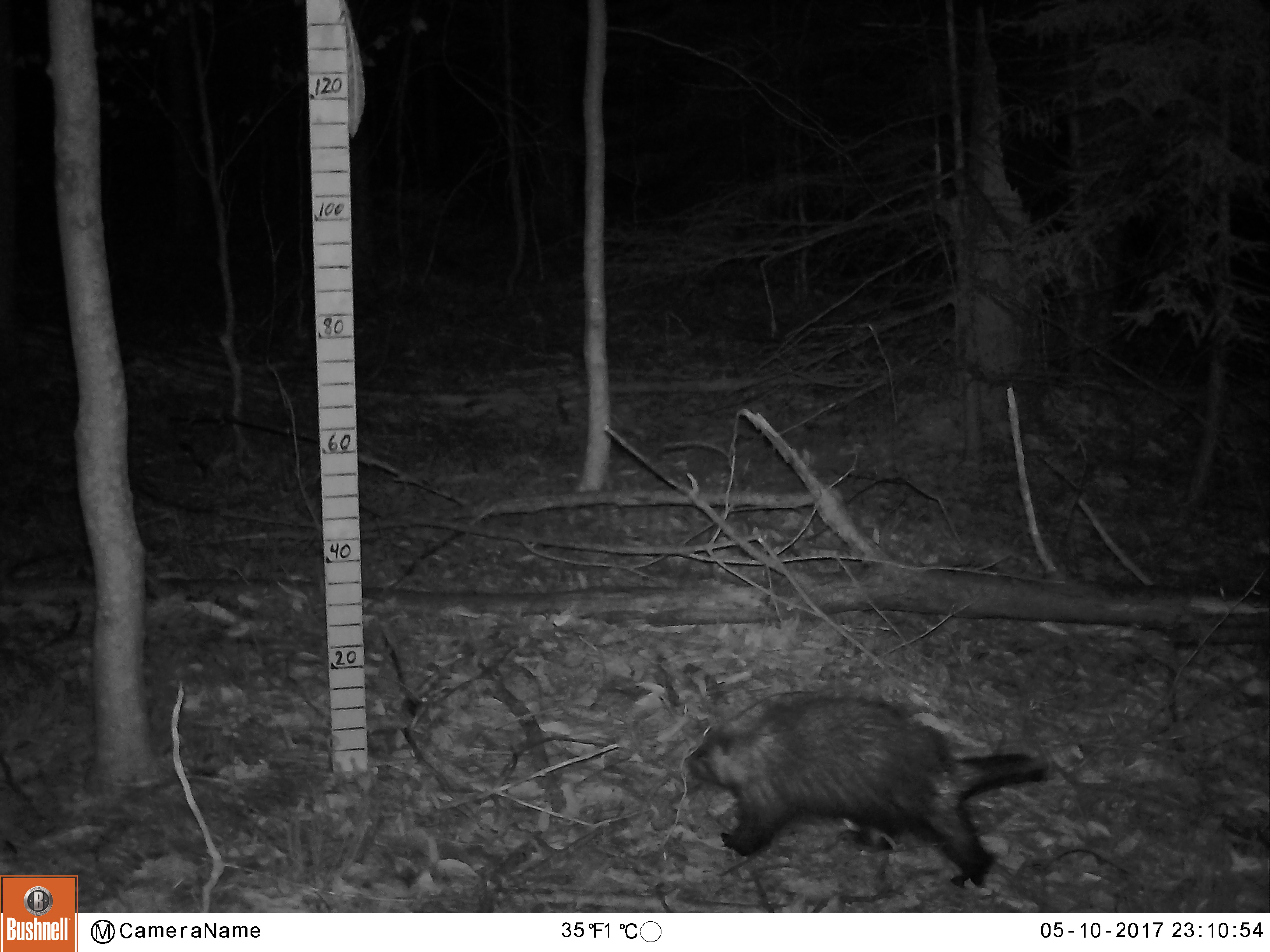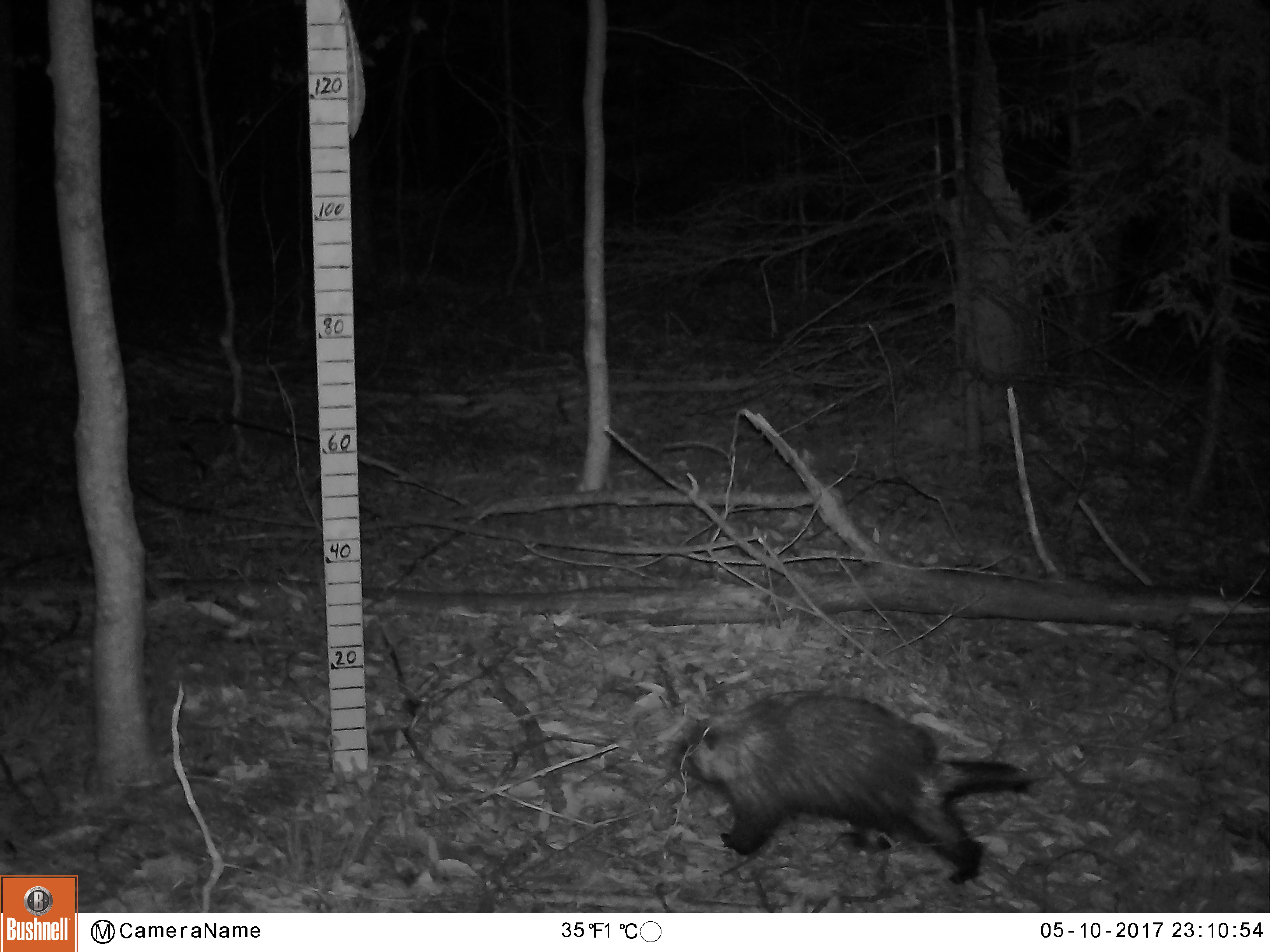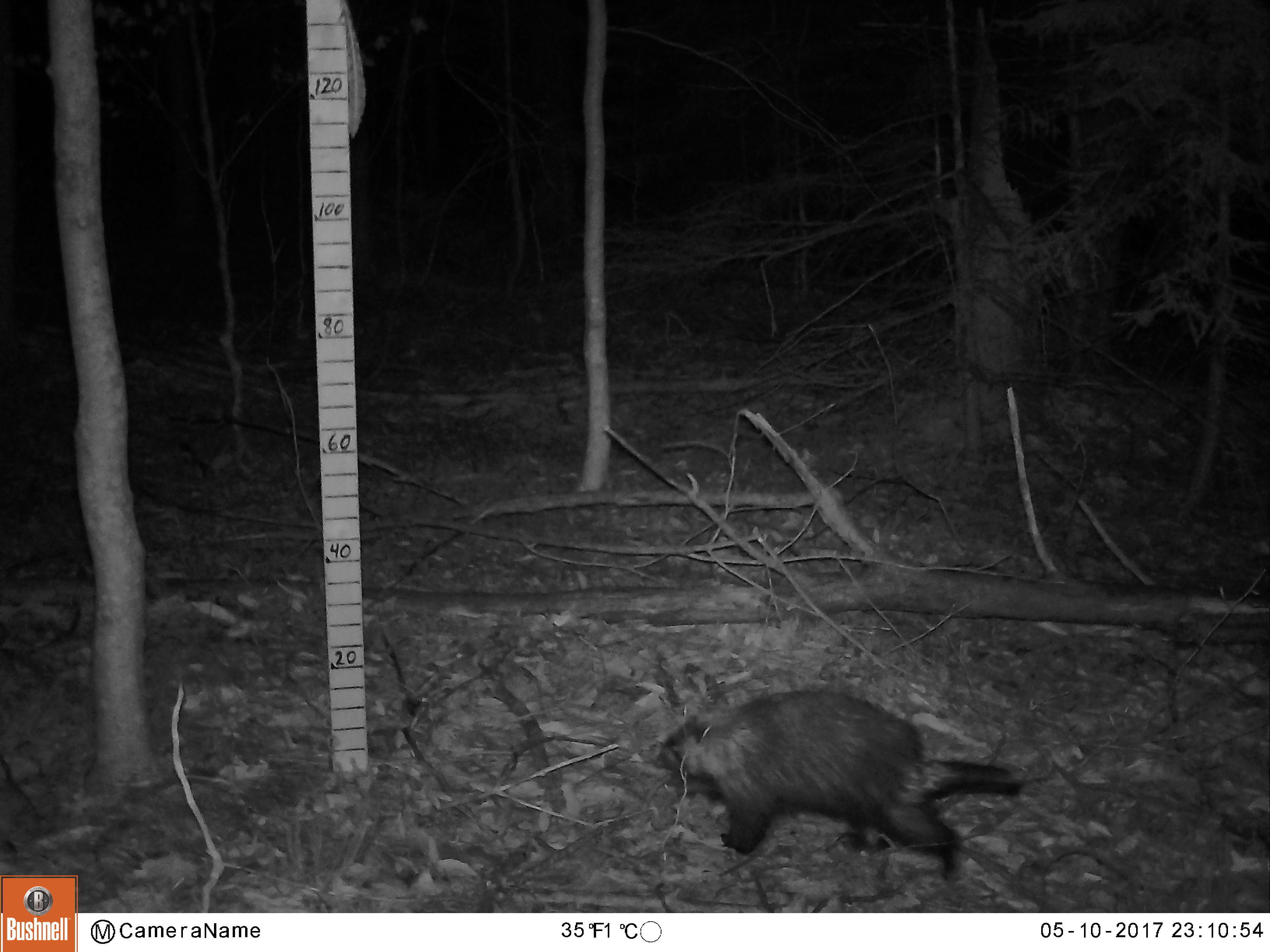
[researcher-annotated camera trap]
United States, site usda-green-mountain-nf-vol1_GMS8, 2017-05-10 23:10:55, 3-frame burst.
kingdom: Animalia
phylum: Chordata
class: Mammalia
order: Rodentia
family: Erethizontidae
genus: Erethizon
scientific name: Erethizon dorsatum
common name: porcupine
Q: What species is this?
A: Porcupine (Erethizon dorsatum).